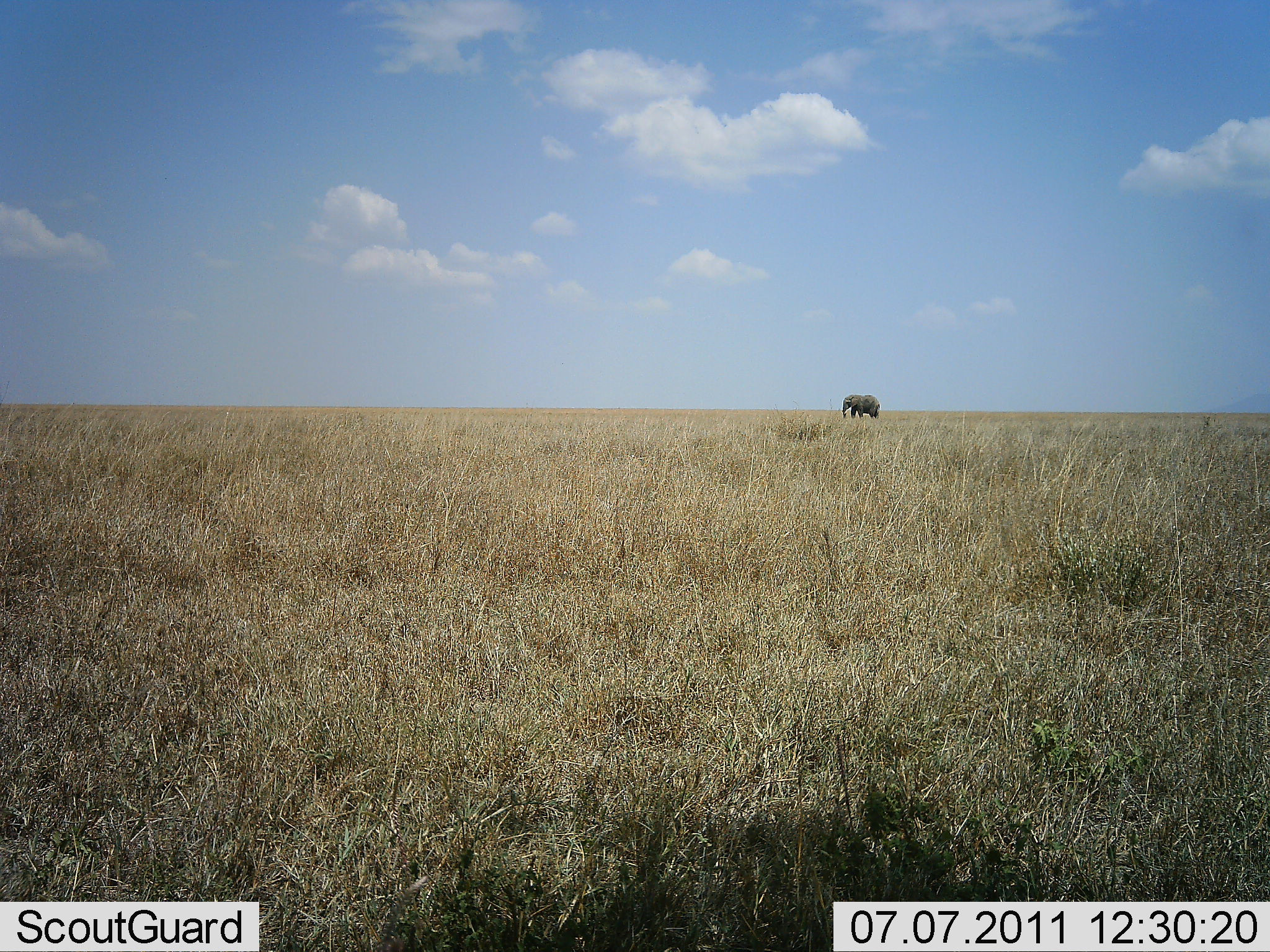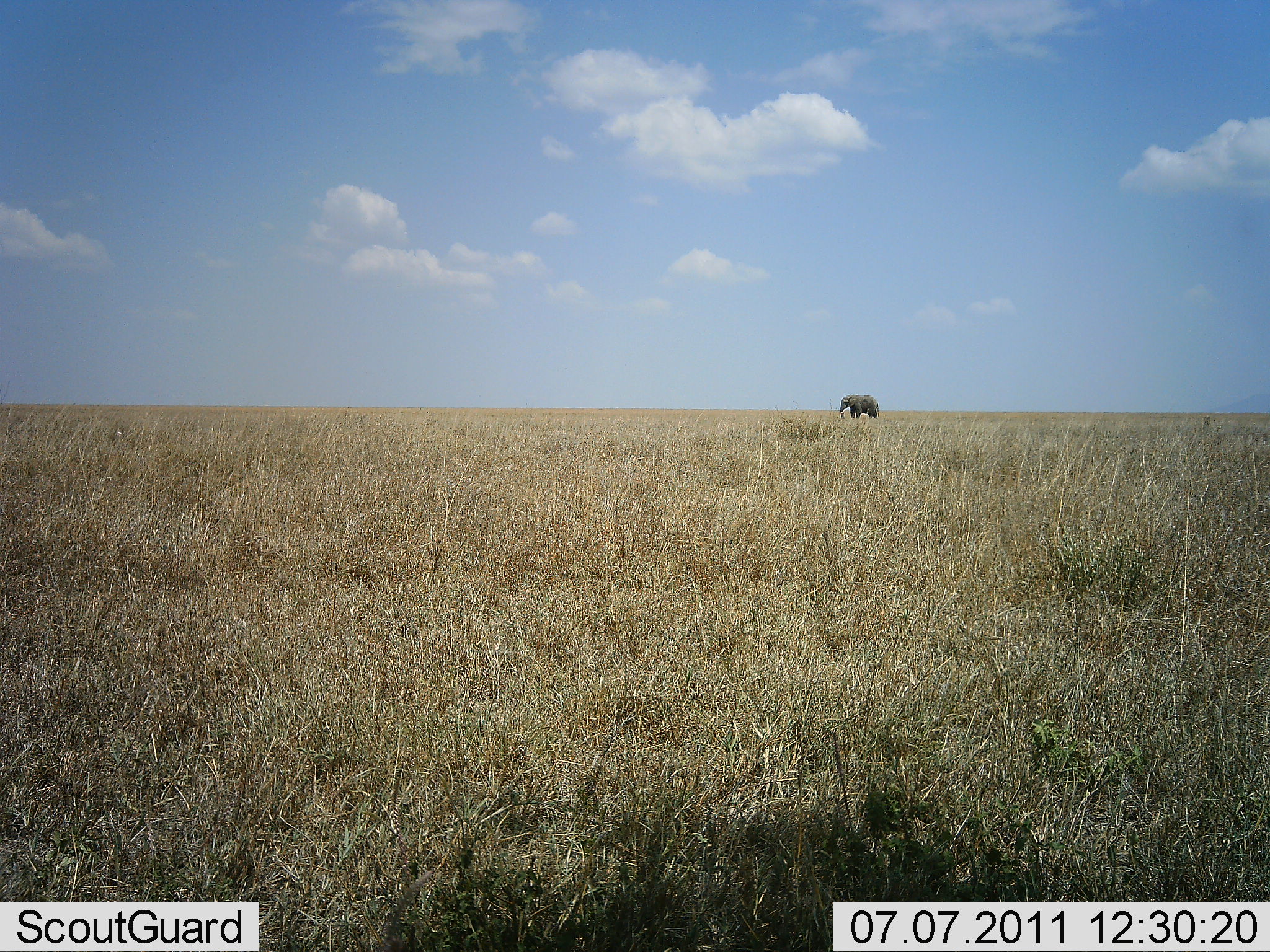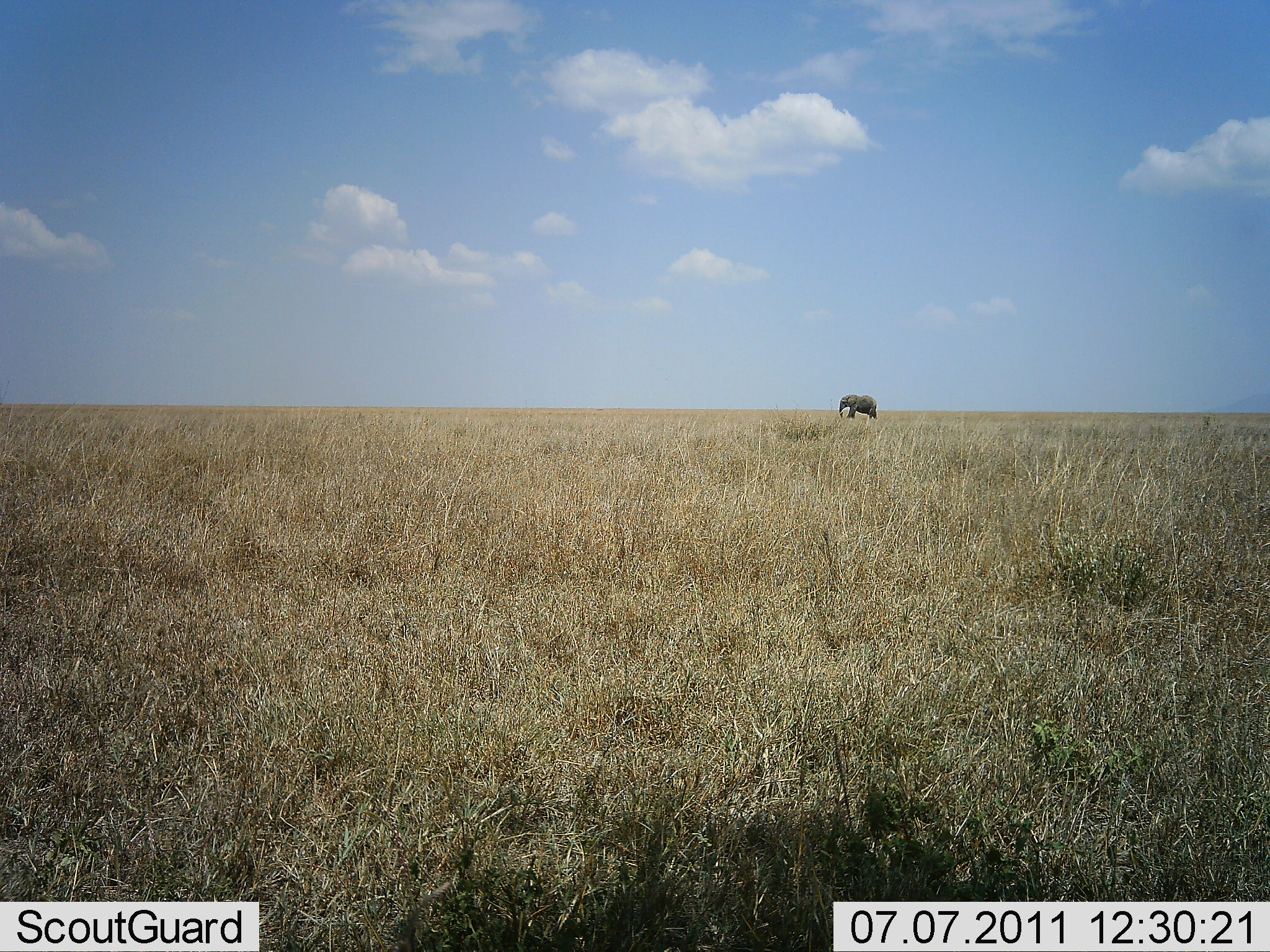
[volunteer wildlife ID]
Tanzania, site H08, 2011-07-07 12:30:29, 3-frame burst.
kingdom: Animalia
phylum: Chordata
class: Mammalia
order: Proboscidea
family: Elephantidae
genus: Loxodonta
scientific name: Loxodonta africana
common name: african bush elephant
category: elephant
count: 1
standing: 25%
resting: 0%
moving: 67%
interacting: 0%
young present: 0%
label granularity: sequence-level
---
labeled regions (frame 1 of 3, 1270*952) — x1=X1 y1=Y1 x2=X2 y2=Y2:
animal: x1=841 y1=394 x2=881 y2=424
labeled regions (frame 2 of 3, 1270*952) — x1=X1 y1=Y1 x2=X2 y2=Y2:
animal: x1=837 y1=393 x2=880 y2=423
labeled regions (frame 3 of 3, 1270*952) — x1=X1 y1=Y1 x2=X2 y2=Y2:
animal: x1=837 y1=394 x2=879 y2=427